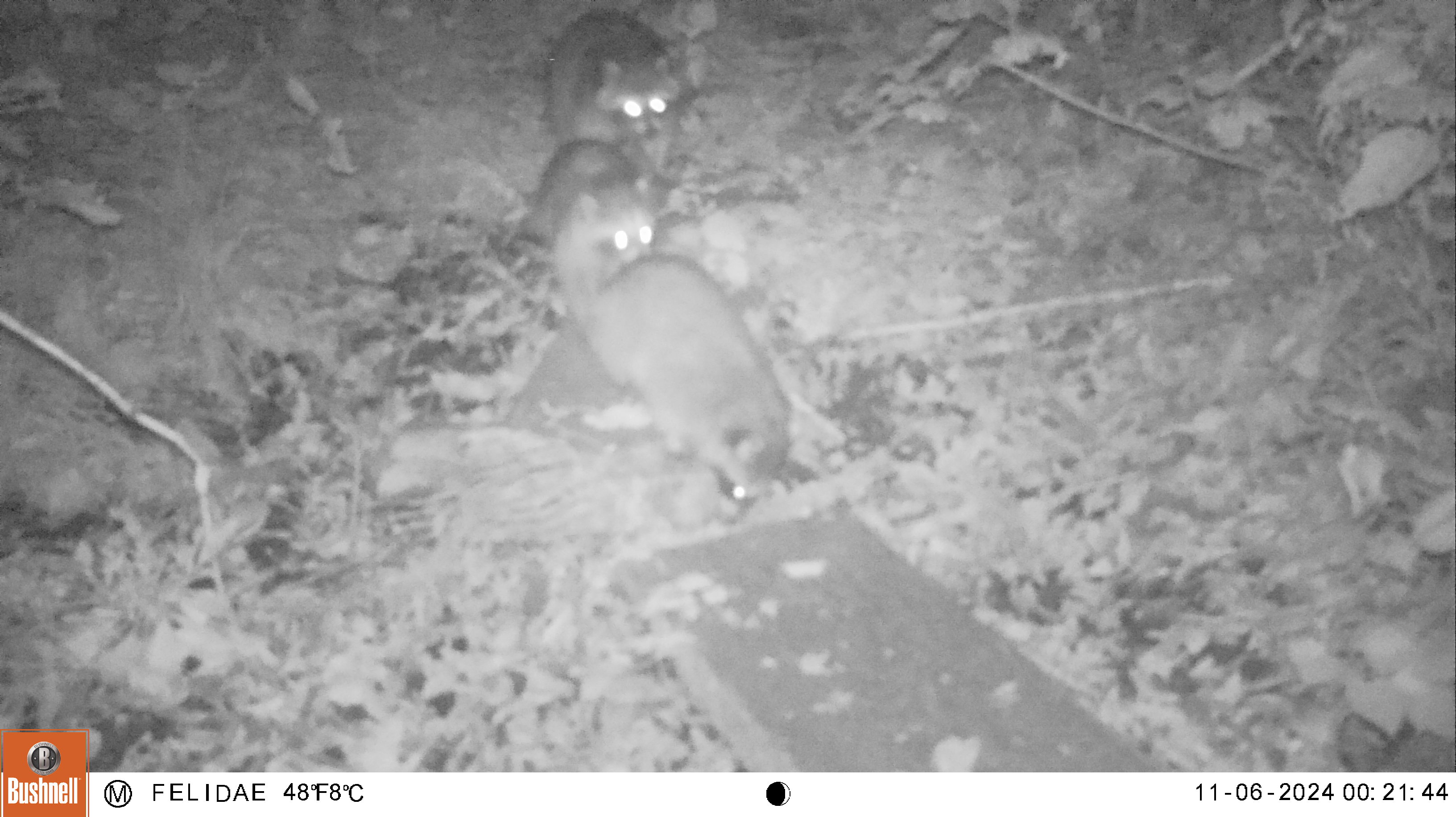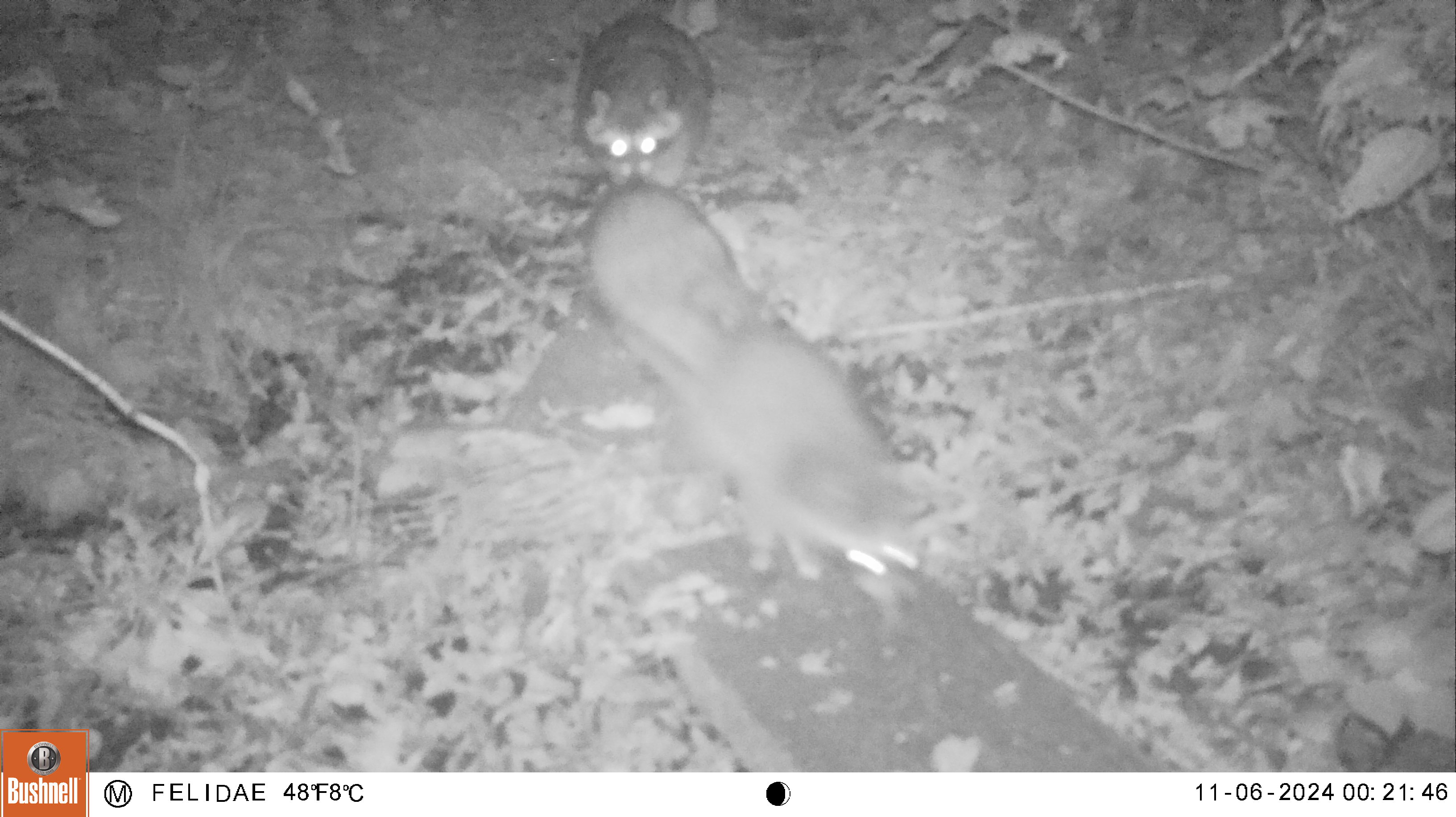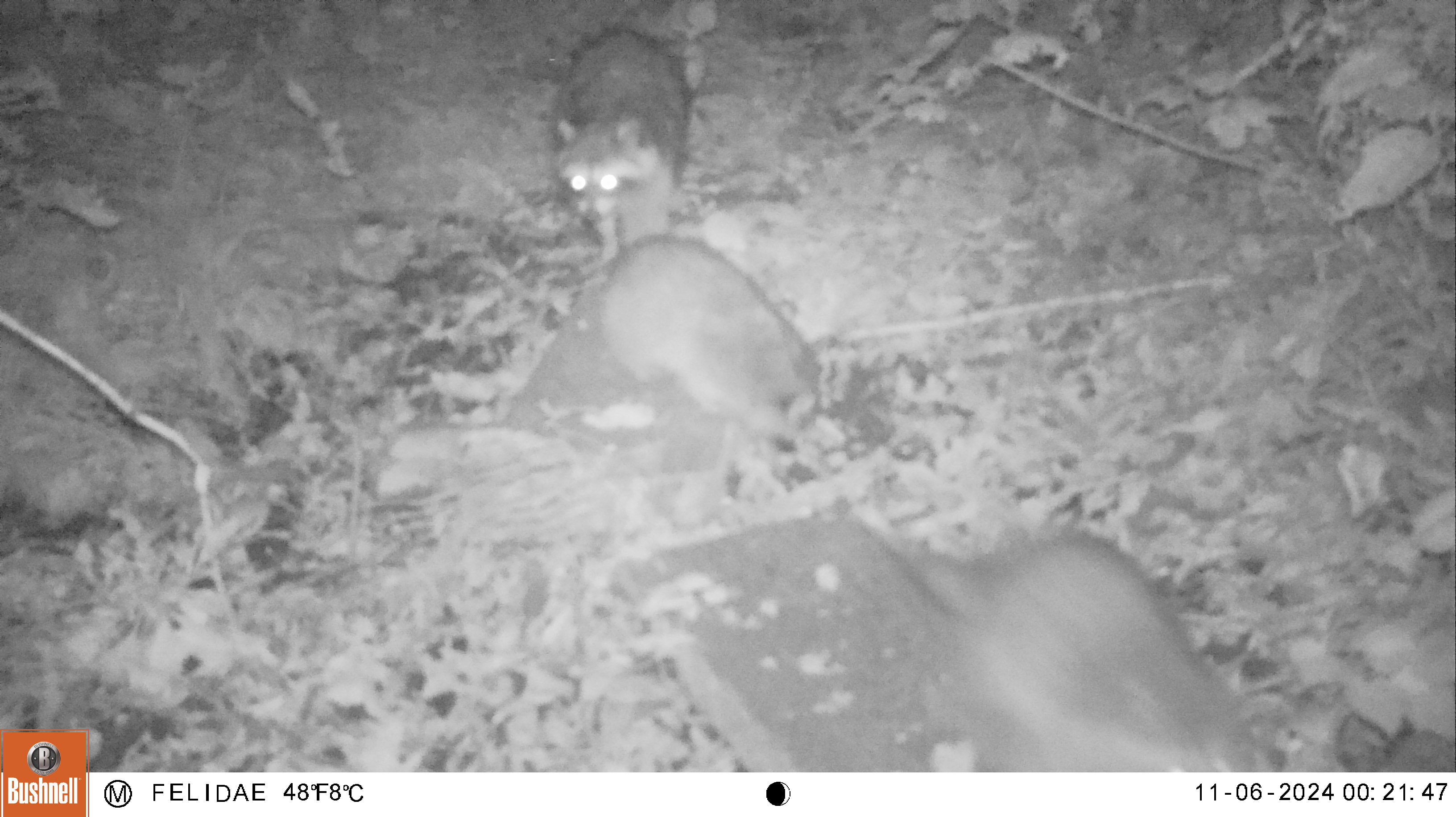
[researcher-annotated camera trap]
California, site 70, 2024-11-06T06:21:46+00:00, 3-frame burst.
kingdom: Animalia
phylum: Chordata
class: Mammalia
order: Carnivora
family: Procyonidae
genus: Procyon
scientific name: Procyon lotor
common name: raccoon